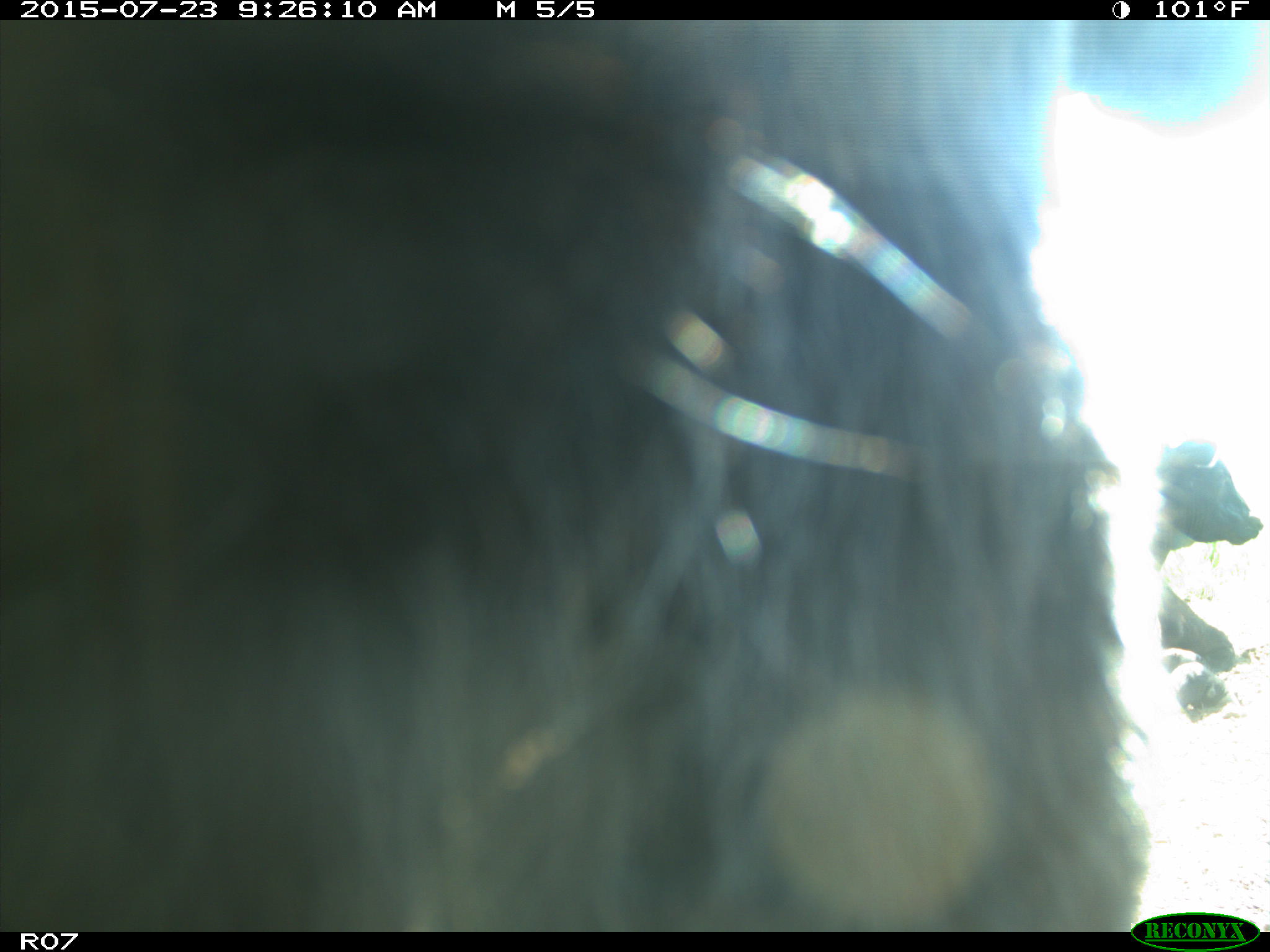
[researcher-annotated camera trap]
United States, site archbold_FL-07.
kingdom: Animalia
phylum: Chordata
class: Mammalia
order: Artiodactyla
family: Bovidae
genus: Bos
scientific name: Bos taurus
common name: domestic cow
Bos taurus (domestic cow).